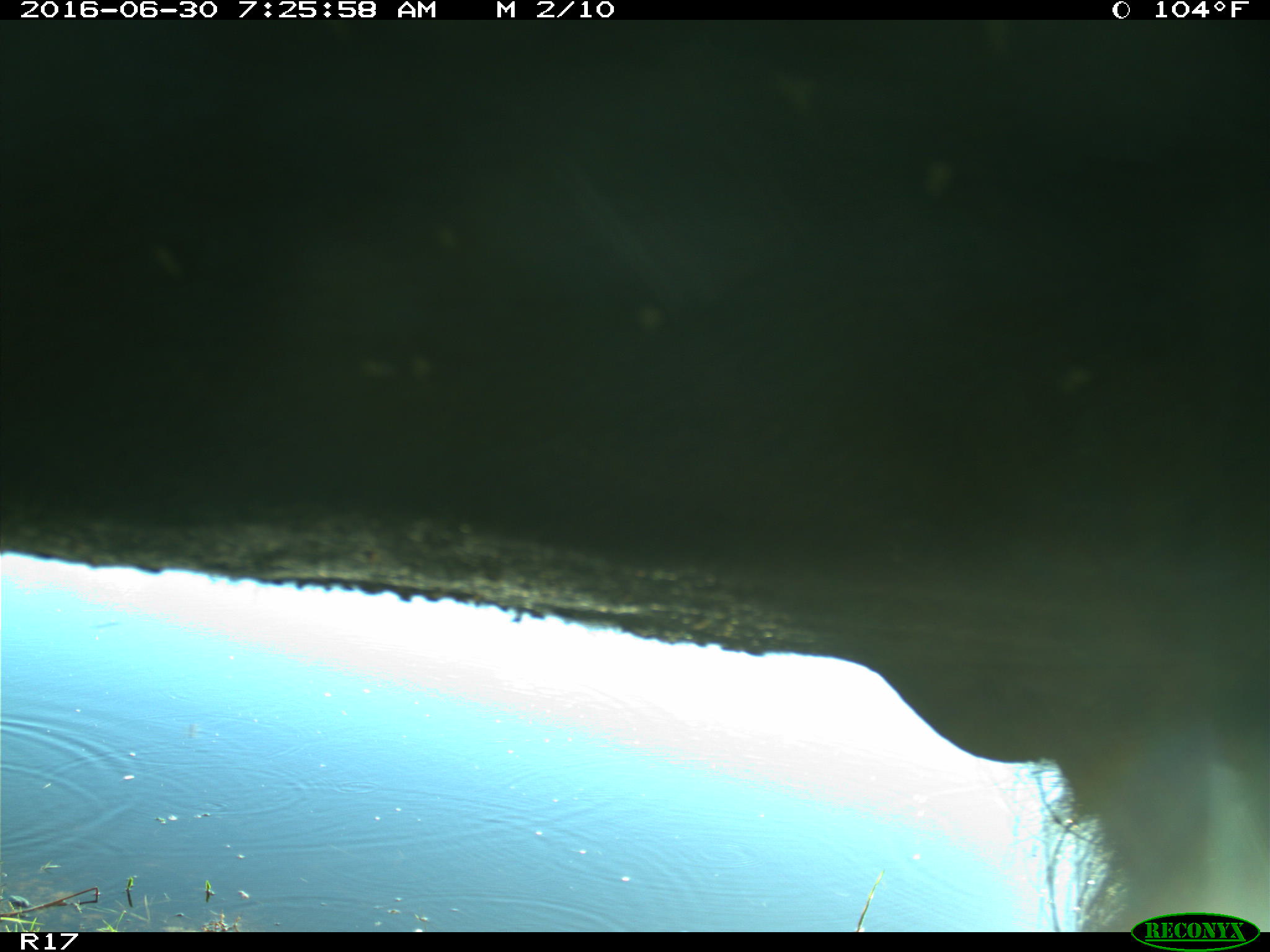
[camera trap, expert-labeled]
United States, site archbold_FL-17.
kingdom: Animalia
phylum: Chordata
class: Mammalia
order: Artiodactyla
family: Bovidae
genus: Bos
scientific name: Bos taurus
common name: domestic cow